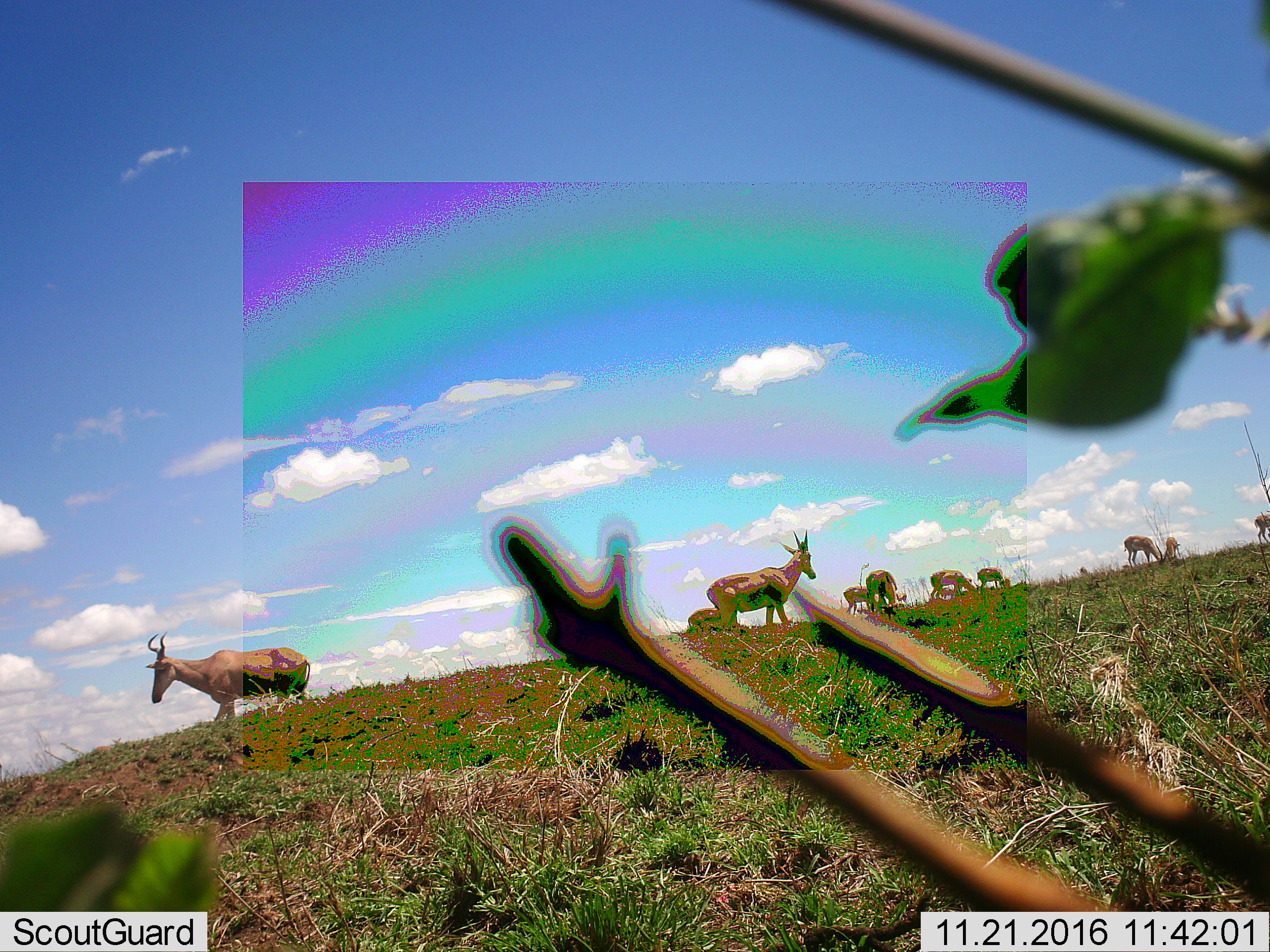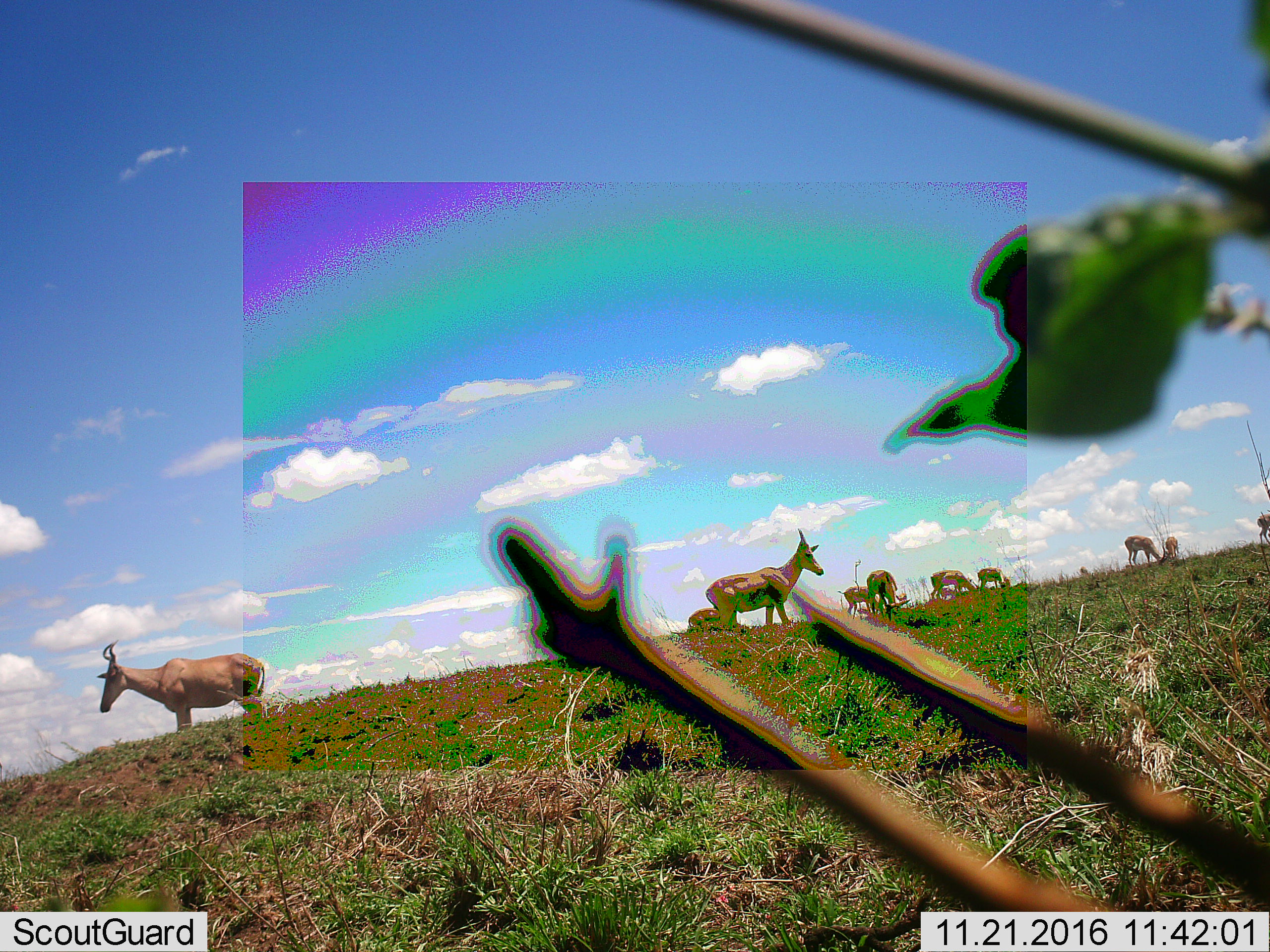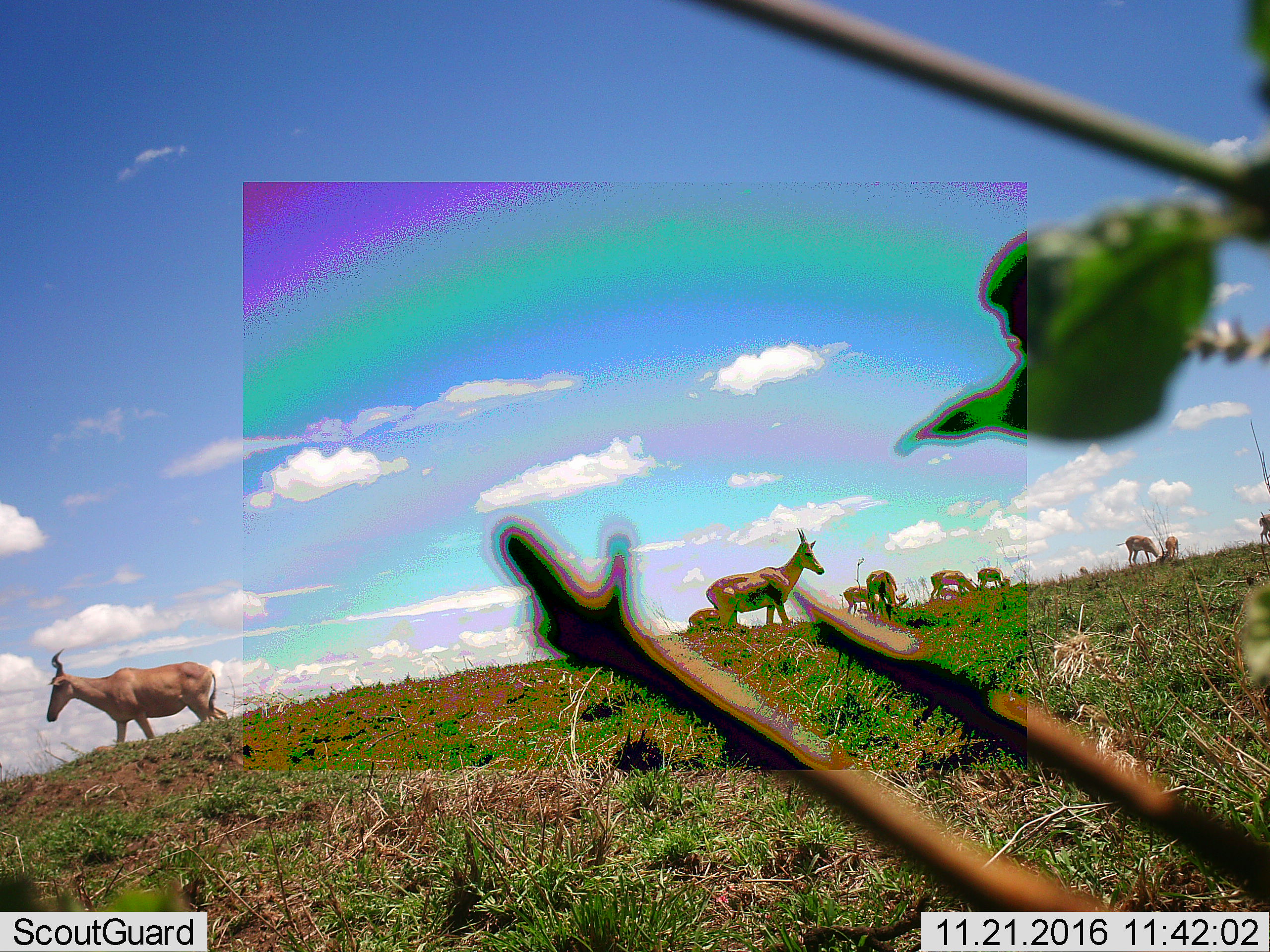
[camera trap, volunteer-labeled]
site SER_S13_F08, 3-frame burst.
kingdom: Animalia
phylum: Chordata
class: Mammalia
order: Artiodactyla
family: Bovidae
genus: Alcelaphus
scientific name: Alcelaphus buselaphus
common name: hartebeest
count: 10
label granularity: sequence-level